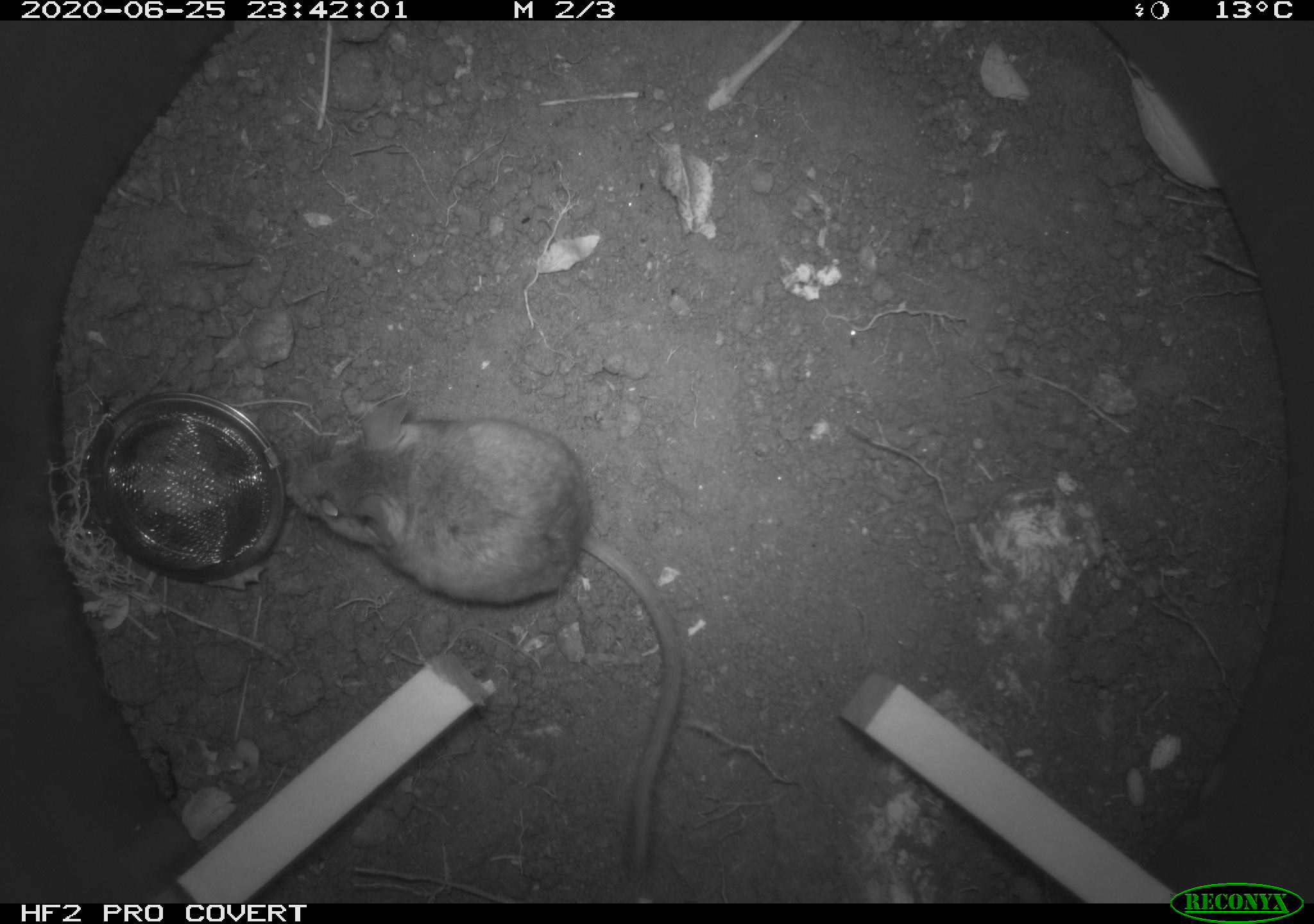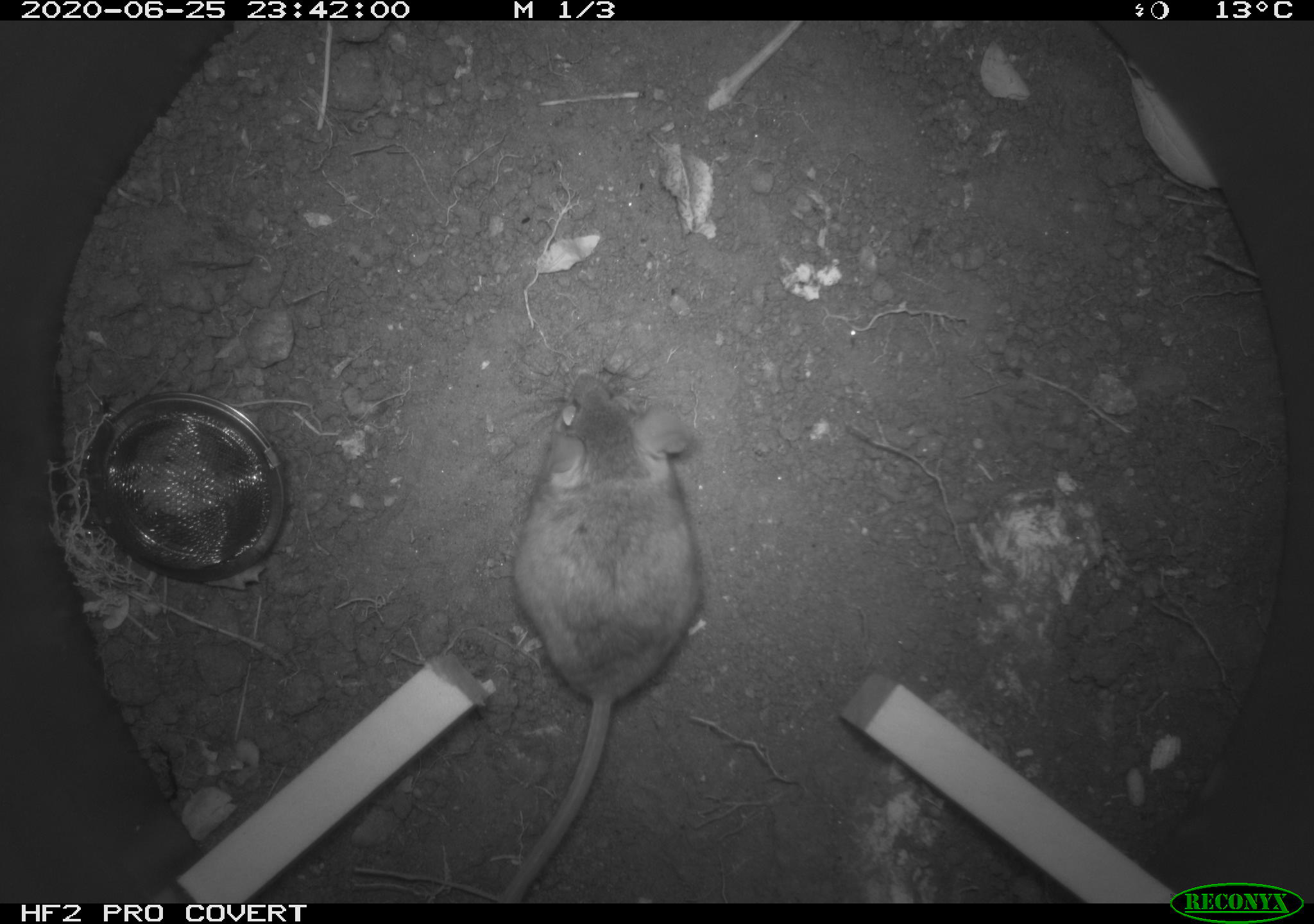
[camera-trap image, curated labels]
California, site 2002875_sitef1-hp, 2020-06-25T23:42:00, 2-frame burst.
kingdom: Animalia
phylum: Chordata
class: Mammalia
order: Rodentia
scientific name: Rodentia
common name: rodent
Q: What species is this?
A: Rodent (Rodentia).